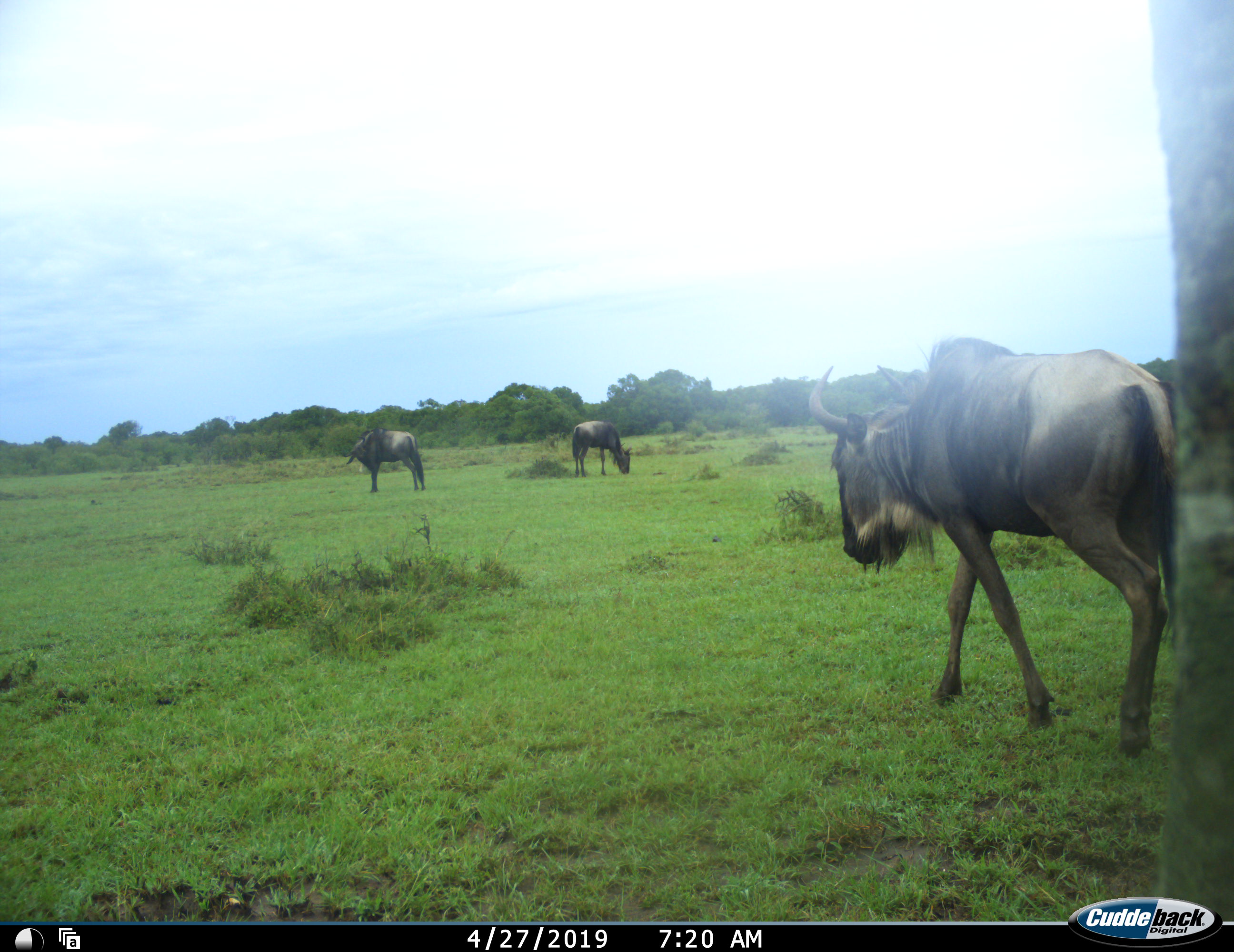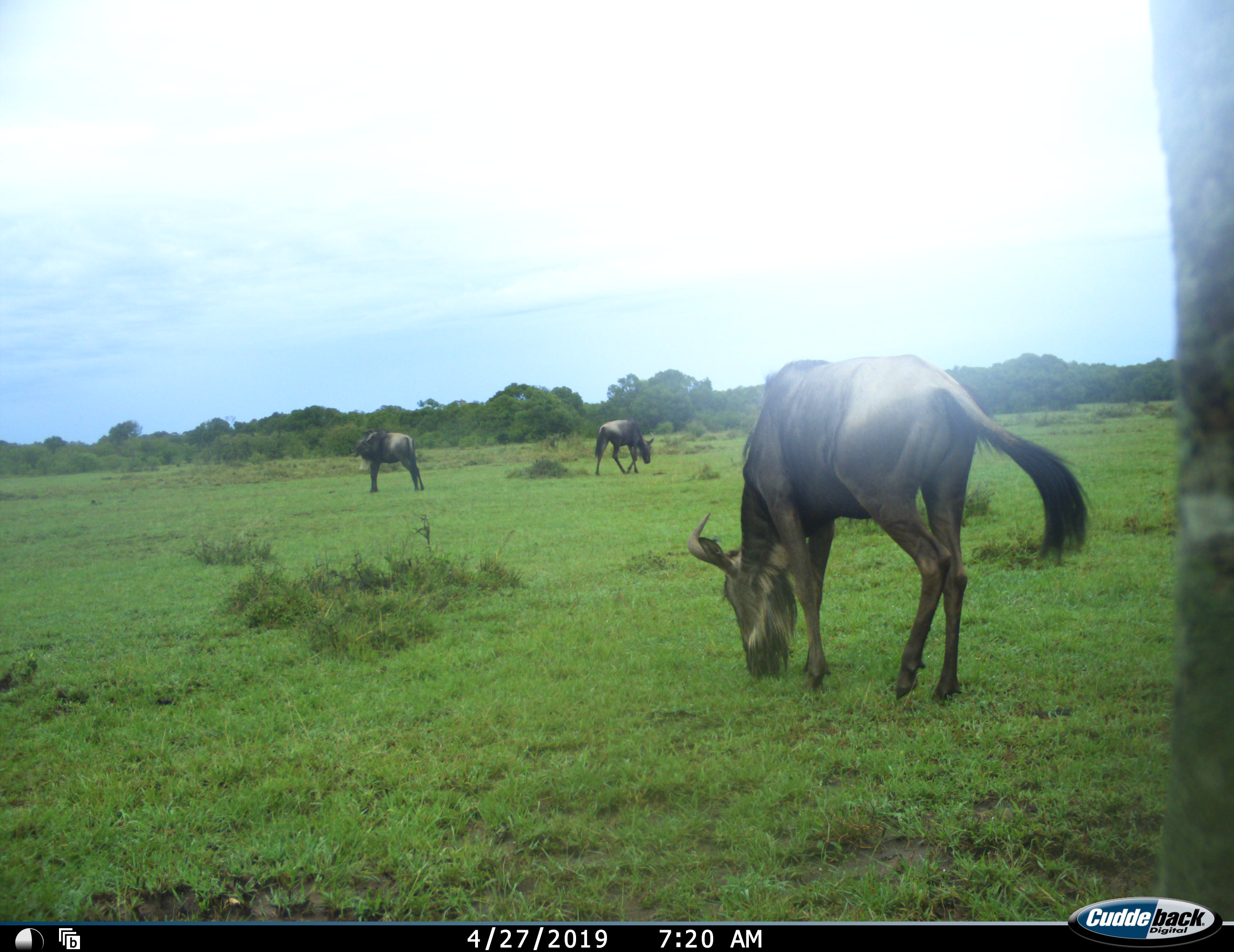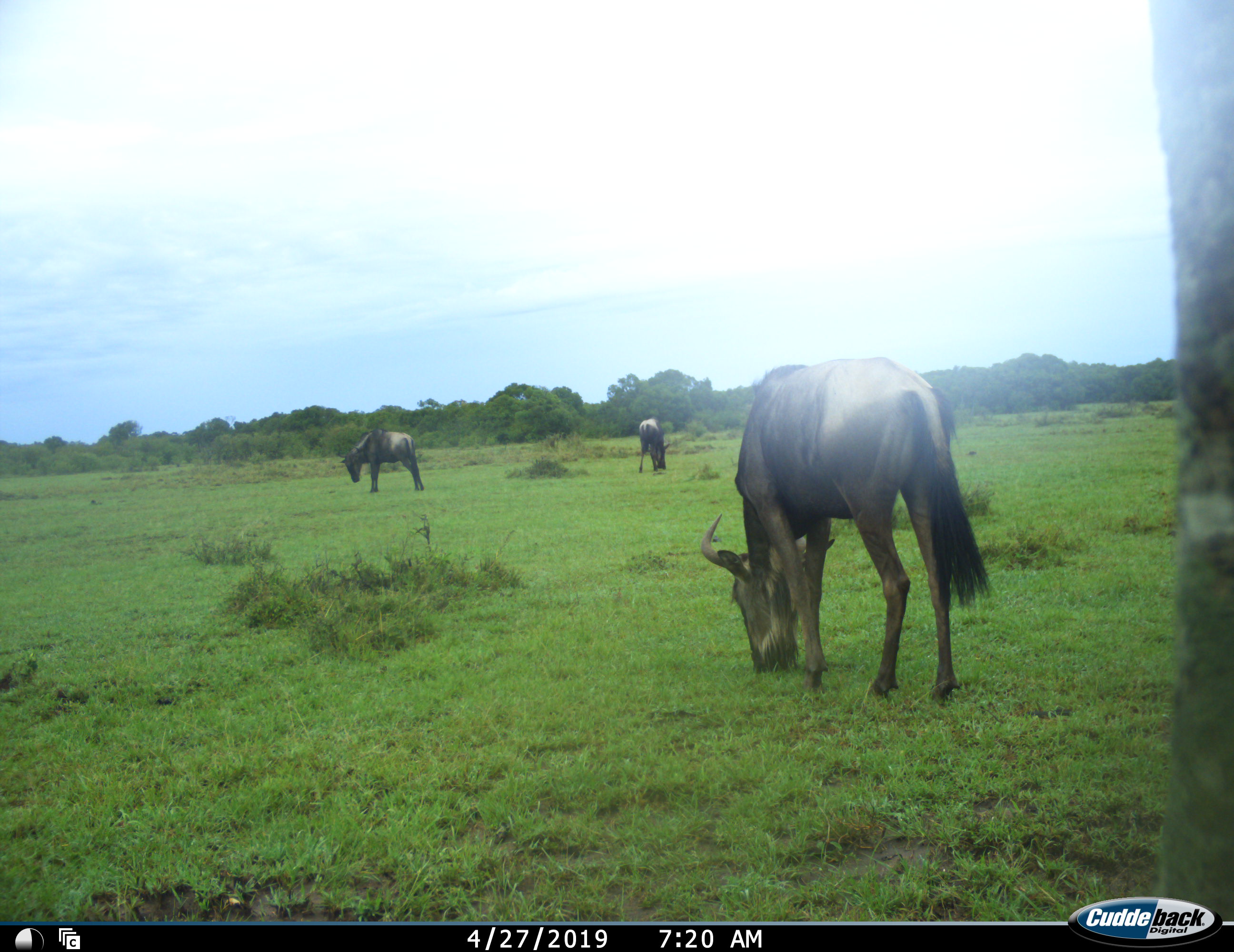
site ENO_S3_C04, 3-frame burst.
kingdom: Animalia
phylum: Chordata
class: Mammalia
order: Artiodactyla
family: Bovidae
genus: Connochaetes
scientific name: Connochaetes taurinus taurinus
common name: blue wildebeest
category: wildebeestblue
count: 3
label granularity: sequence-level